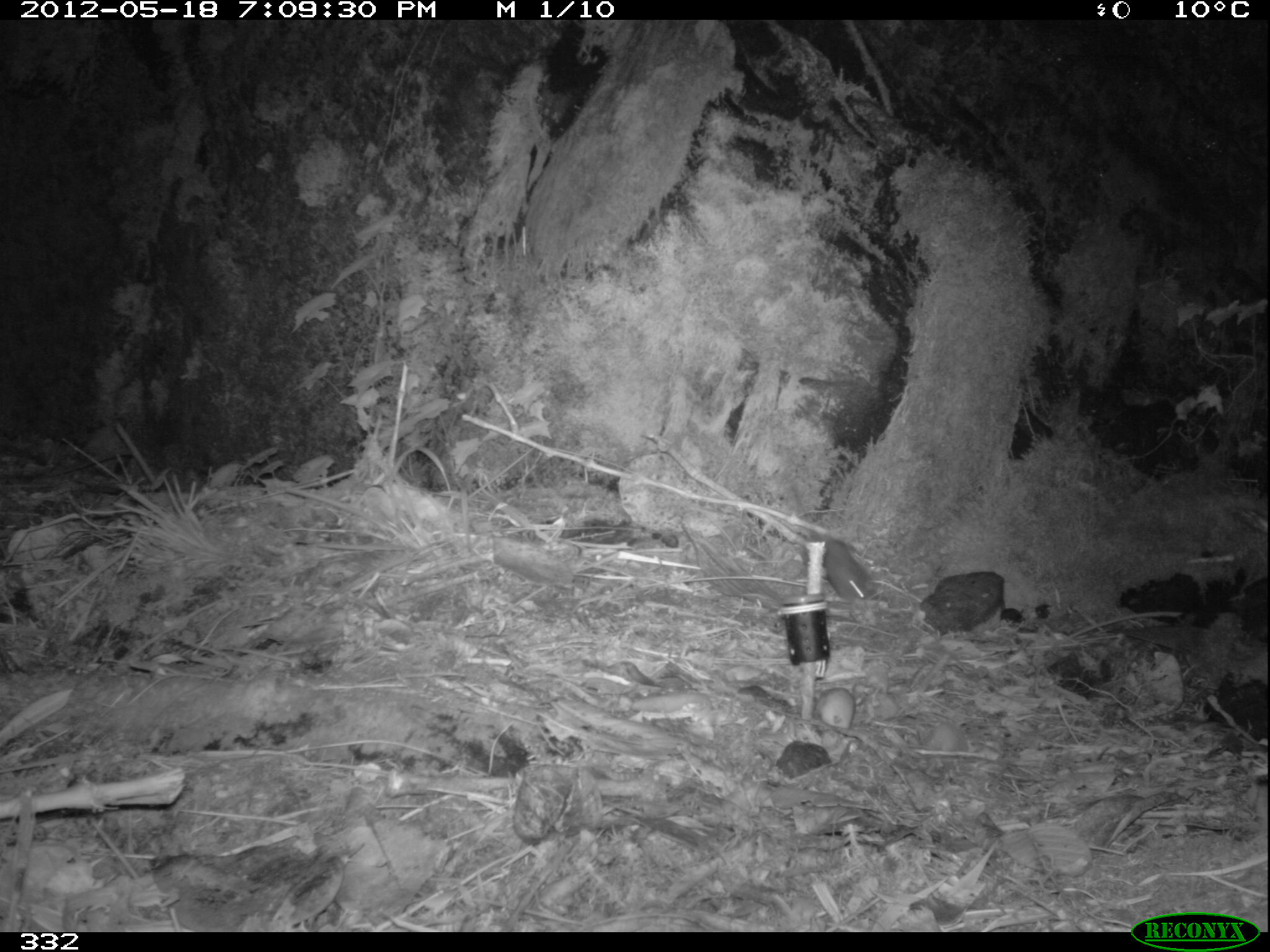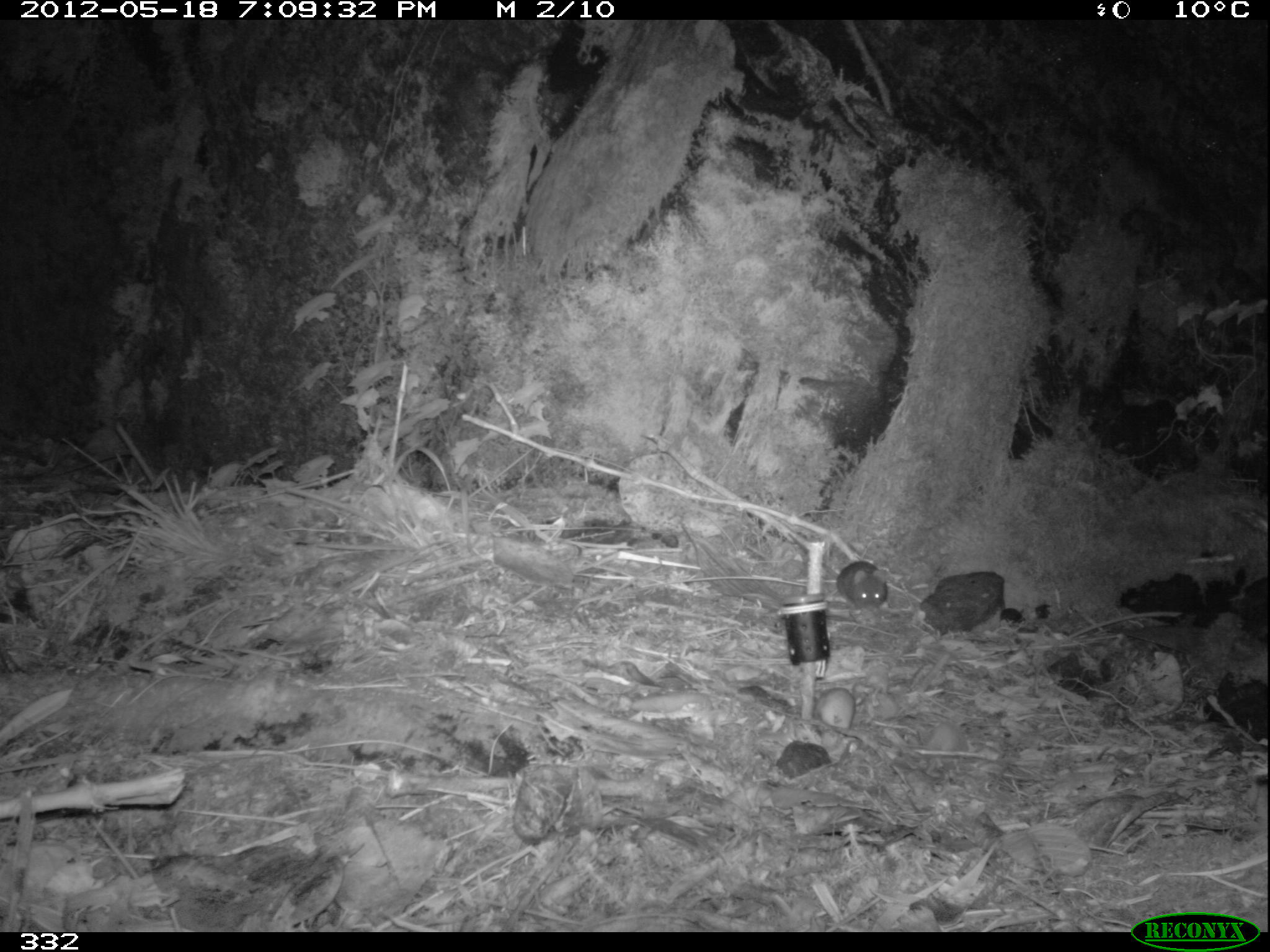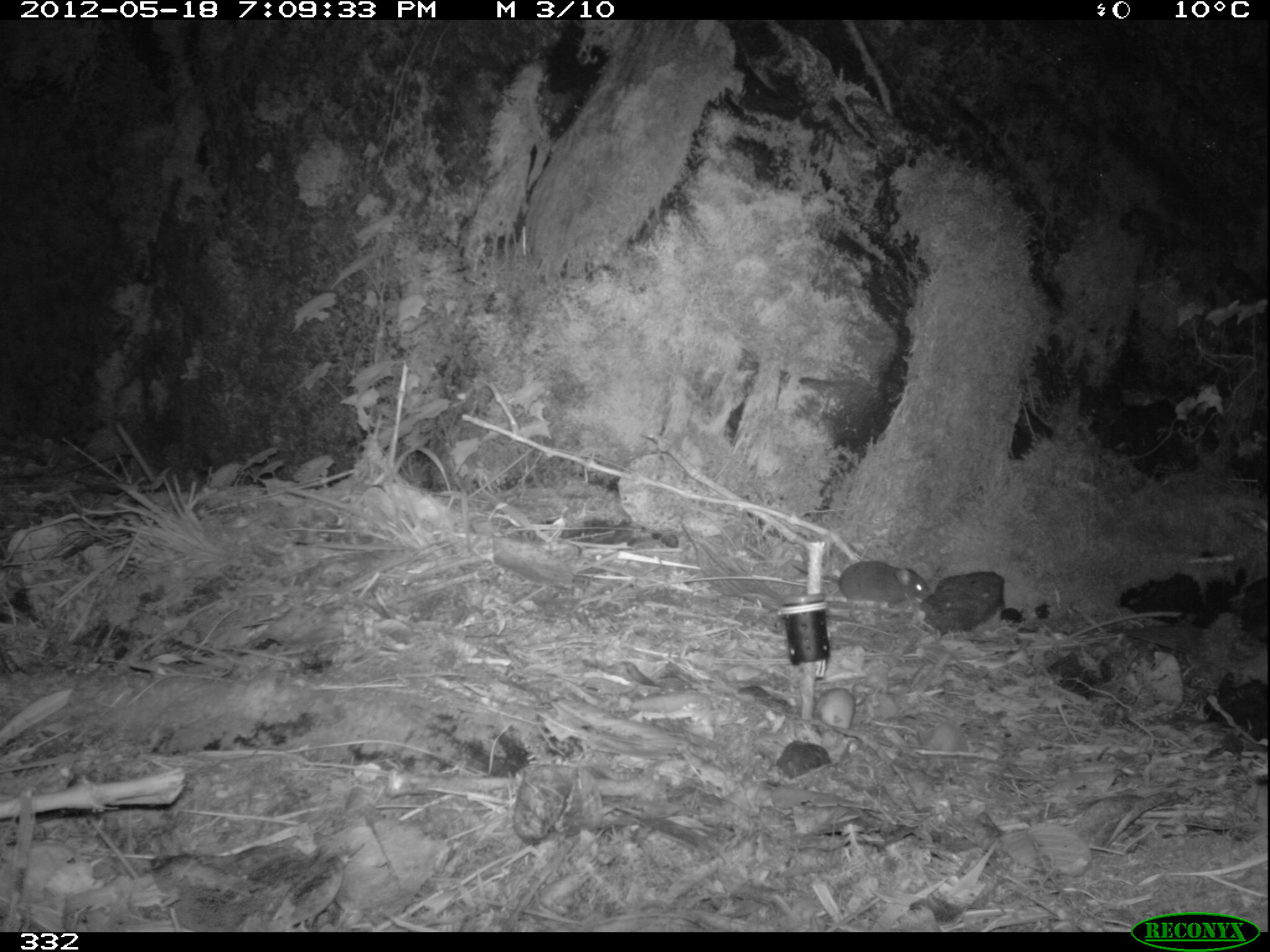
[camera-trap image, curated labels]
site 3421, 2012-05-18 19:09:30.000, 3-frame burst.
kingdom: Animalia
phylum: Chordata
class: Mammalia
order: Rodentia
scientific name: Rodentia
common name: rodents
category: unknown rodent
Unknown rodent (rodents) (Rodentia).